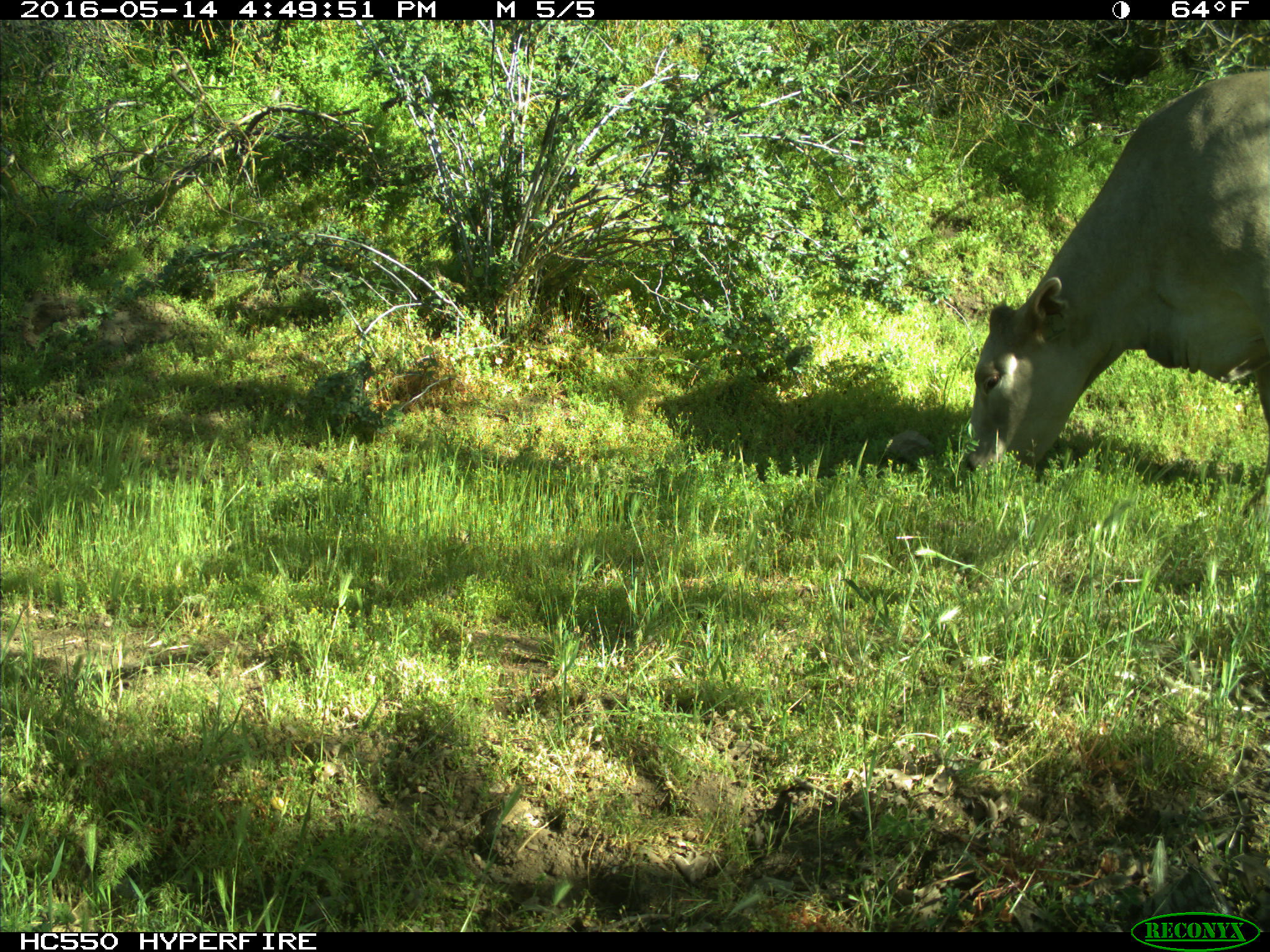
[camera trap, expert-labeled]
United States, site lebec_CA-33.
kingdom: Animalia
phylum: Chordata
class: Mammalia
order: Artiodactyla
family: Bovidae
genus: Bos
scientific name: Bos taurus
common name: domestic cow